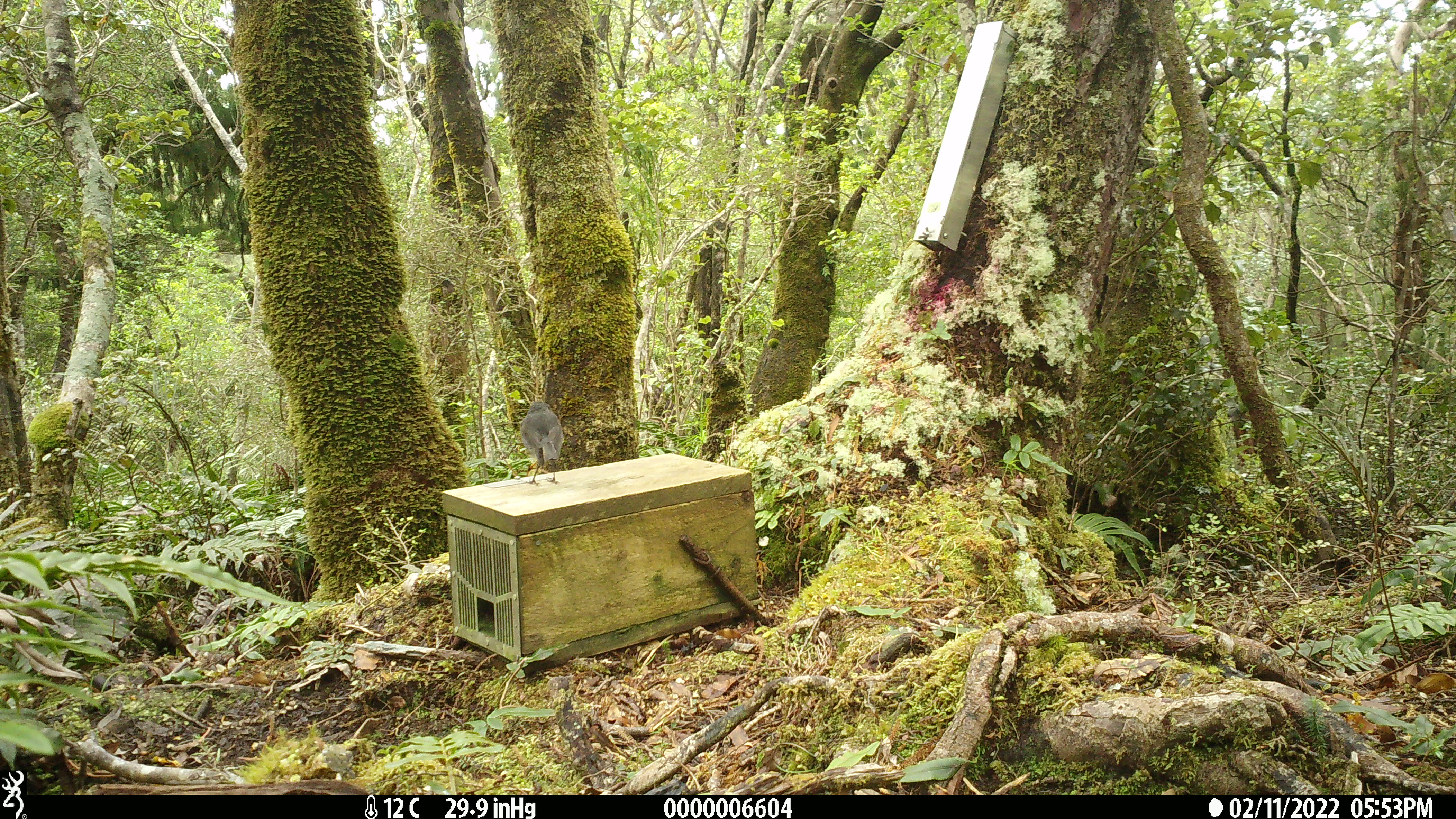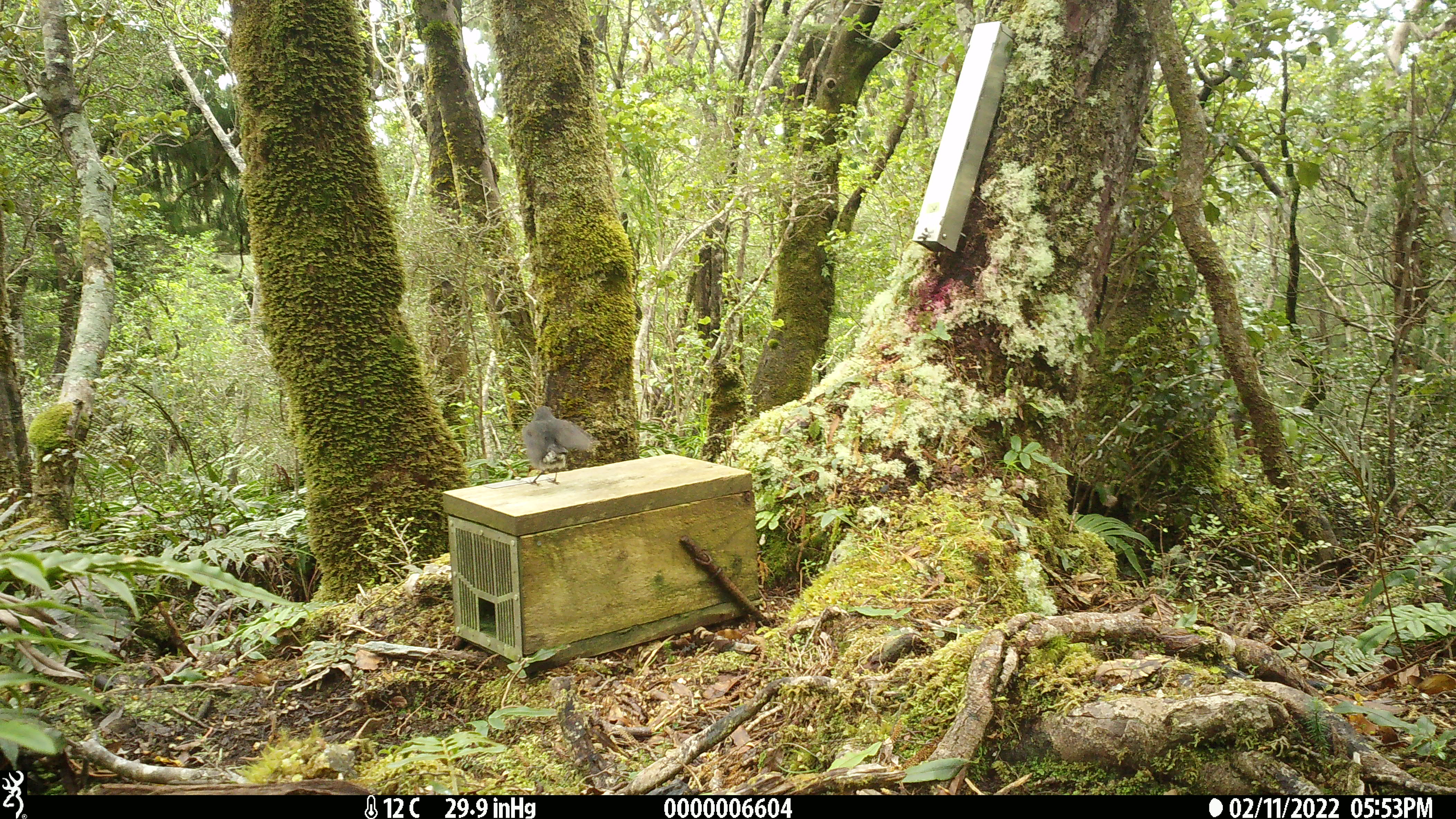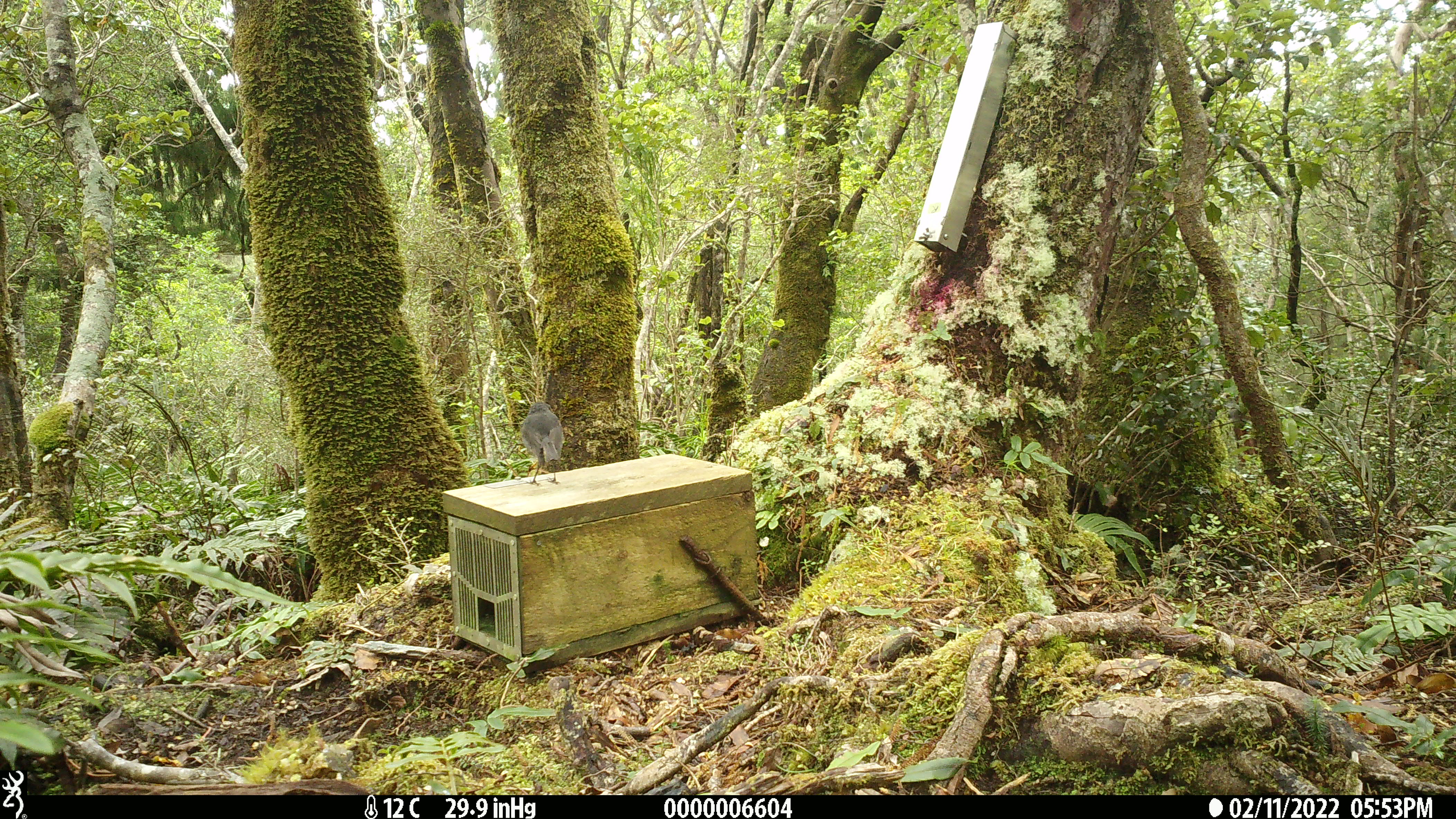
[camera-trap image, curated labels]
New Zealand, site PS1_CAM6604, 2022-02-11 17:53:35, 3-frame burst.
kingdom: Animalia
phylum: Chordata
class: Aves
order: Passeriformes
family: Petroicidae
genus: Petroica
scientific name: Petroica australis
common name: new zealand robin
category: robin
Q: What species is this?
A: Robin (new zealand robin) (Petroica australis).